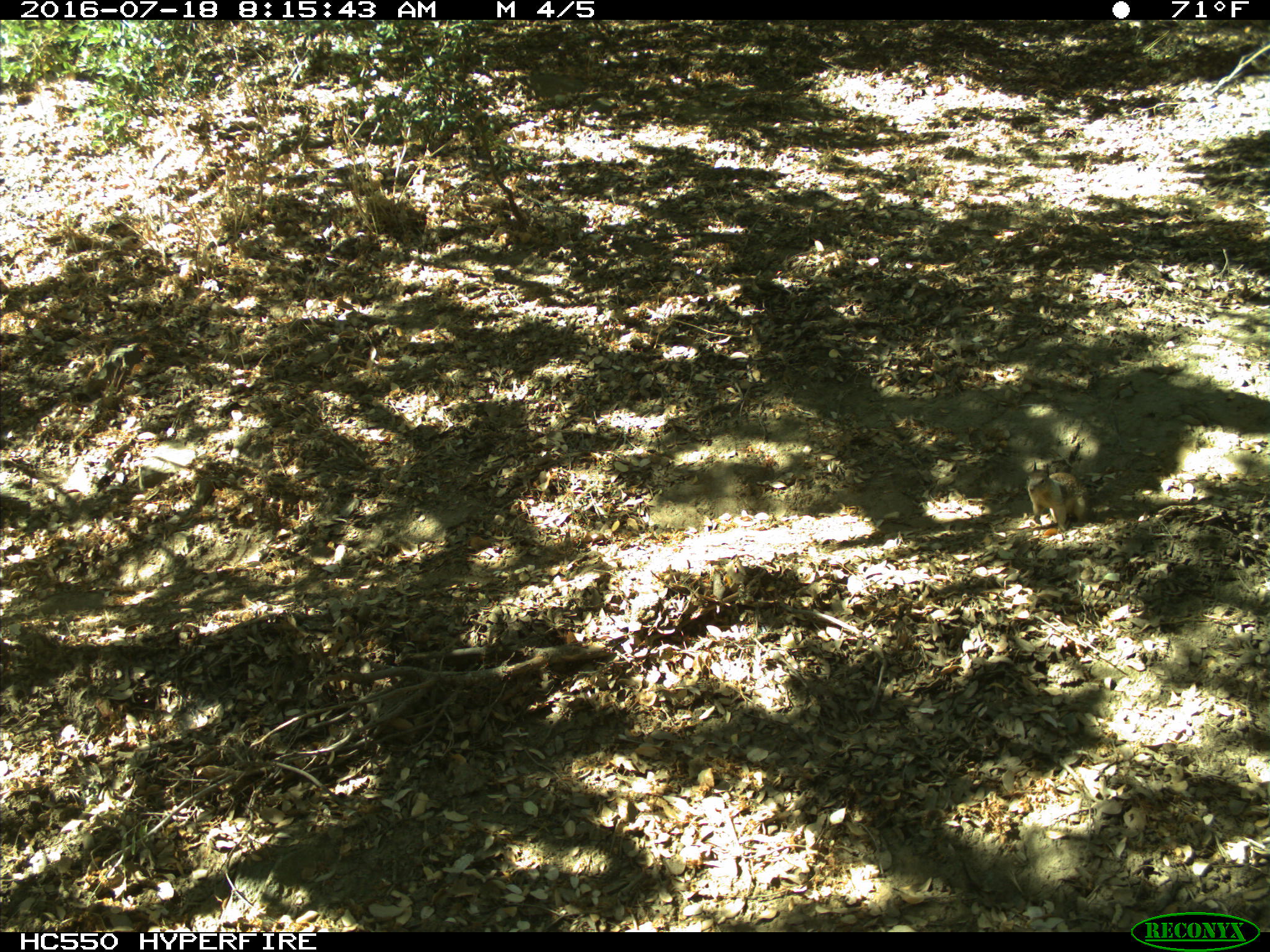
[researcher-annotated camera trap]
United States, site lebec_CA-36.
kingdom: Animalia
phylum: Chordata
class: Mammalia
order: Rodentia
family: Sciuridae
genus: Otospermophilus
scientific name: Otospermophilus beecheyi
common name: california ground squirrel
Otospermophilus beecheyi (california ground squirrel).